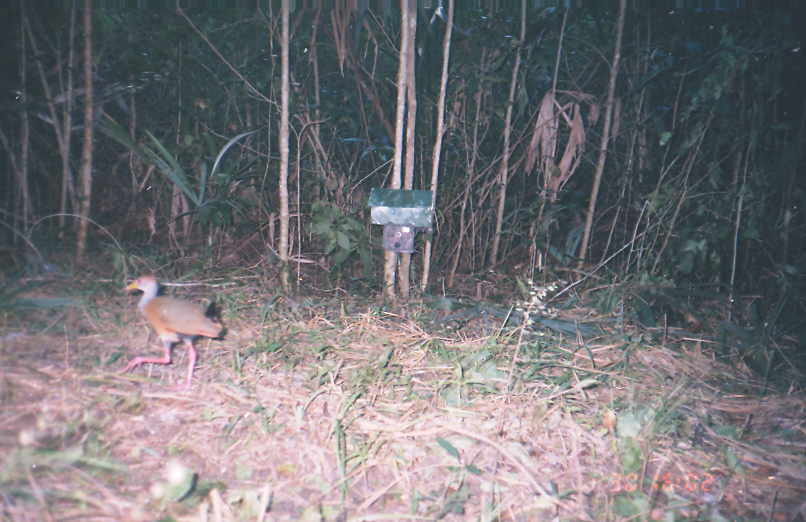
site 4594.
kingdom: Animalia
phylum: Chordata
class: Aves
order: Gruiformes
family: Rallidae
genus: Aramides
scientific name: Aramides cajaneus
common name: gray-cowled wood-rail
Aramides cajaneus (gray-cowled wood-rail).